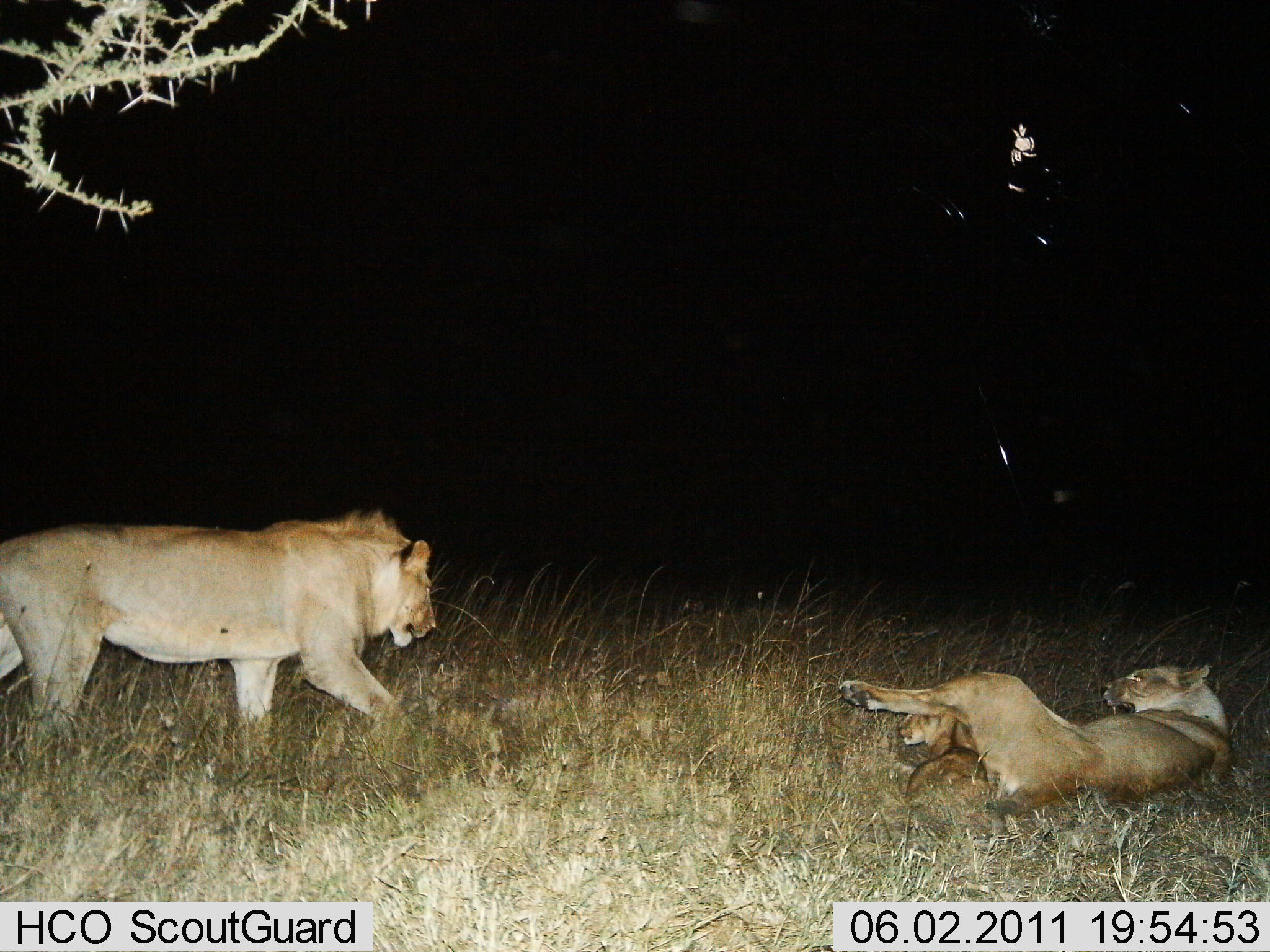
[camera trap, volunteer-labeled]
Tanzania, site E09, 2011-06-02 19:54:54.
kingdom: Animalia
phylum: Chordata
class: Mammalia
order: Carnivora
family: Felidae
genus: Panthera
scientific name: Panthera leo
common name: lion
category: lionfemale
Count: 2.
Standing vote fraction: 0%.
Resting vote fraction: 23%.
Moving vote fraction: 15%.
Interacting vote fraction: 77%.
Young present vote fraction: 46%.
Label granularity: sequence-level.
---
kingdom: Animalia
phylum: Chordata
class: Mammalia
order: Carnivora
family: Felidae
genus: Panthera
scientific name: Panthera leo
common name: lion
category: lionmale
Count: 1.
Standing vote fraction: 27%.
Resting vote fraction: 0%.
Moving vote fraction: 36%.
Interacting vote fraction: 45%.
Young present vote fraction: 0%.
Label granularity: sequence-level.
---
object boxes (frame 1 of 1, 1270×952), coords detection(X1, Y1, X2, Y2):
animal: detection(0, 509, 436, 780); detection(836, 661, 1233, 832); detection(896, 702, 1013, 846)